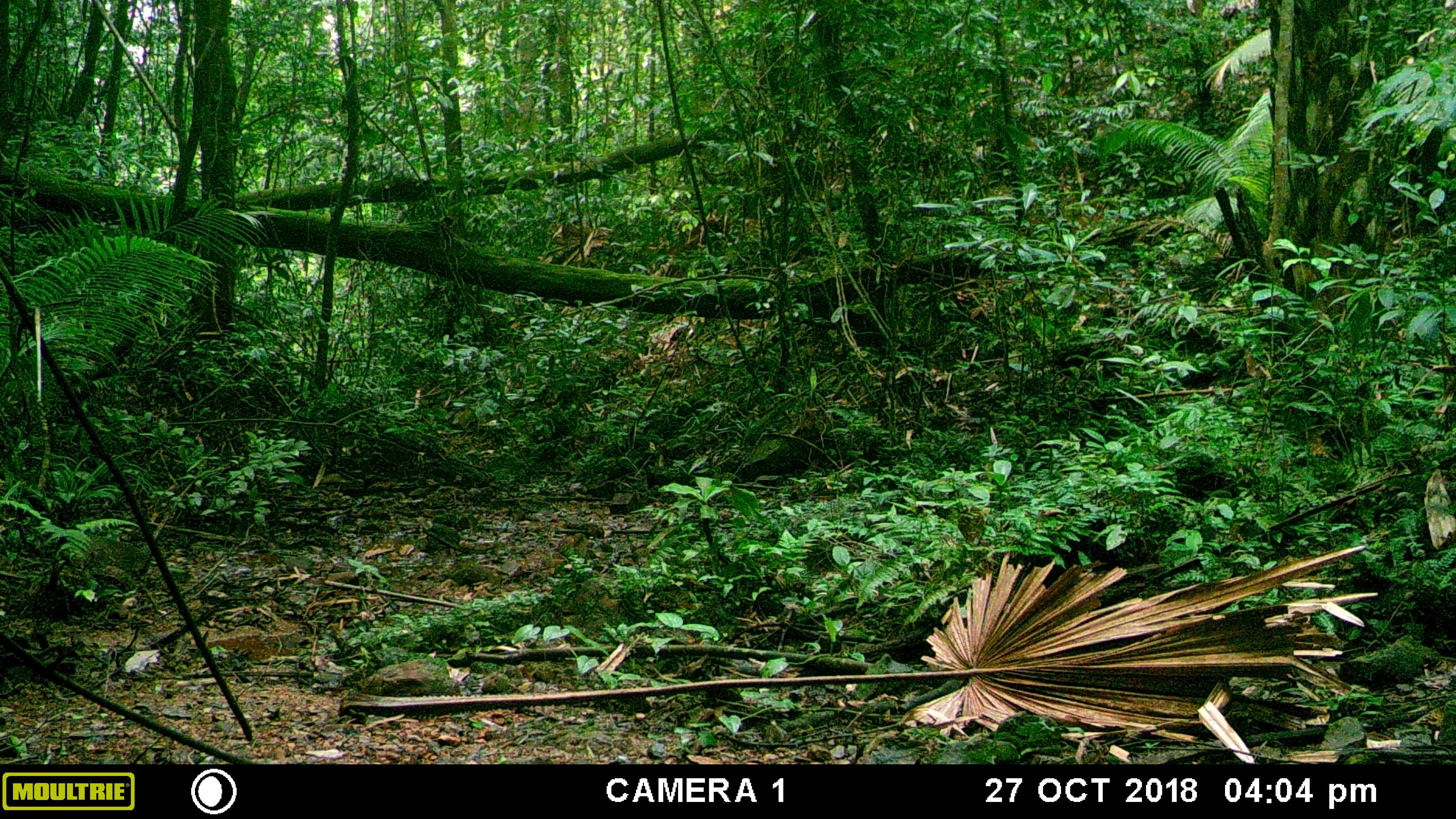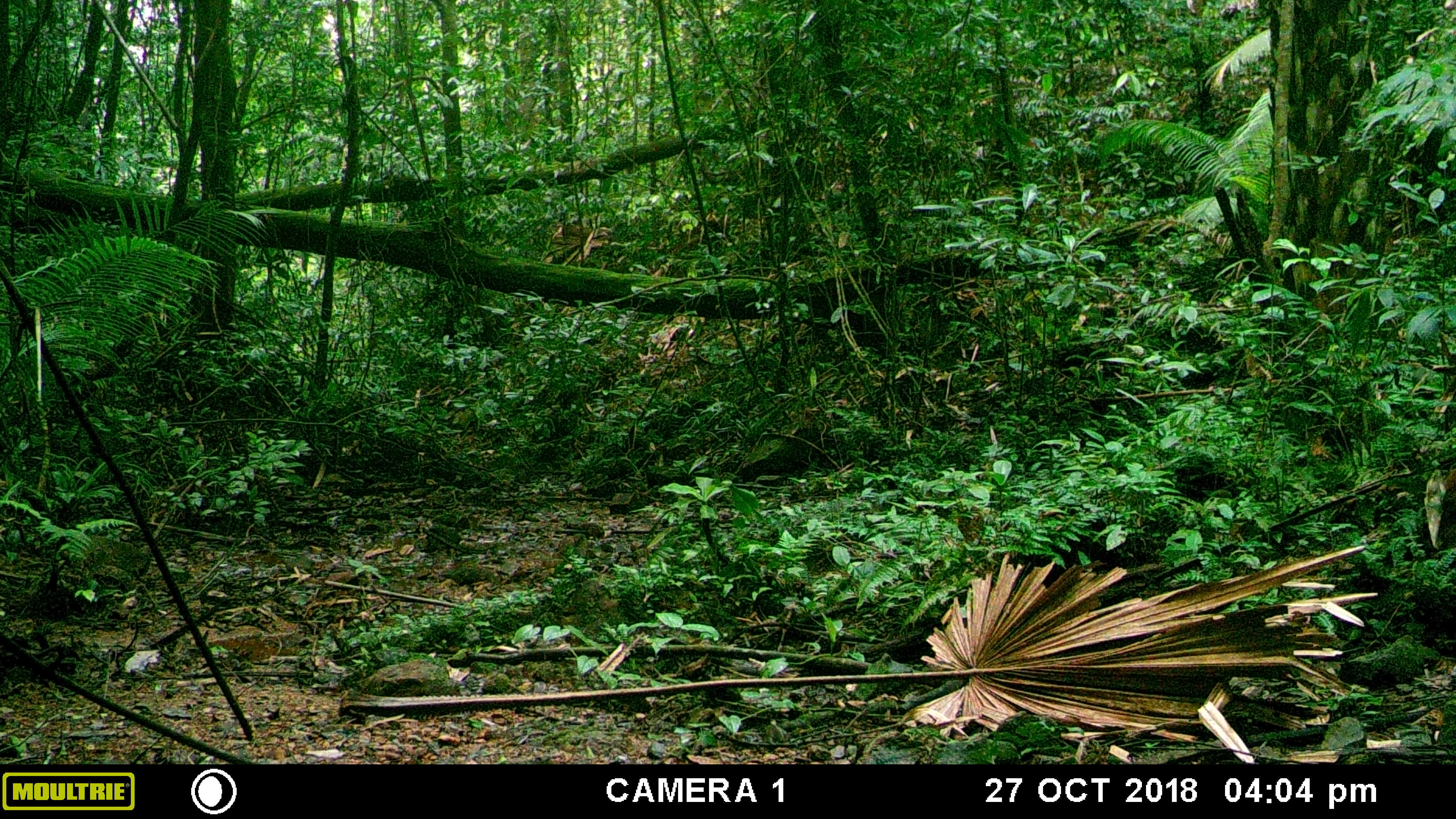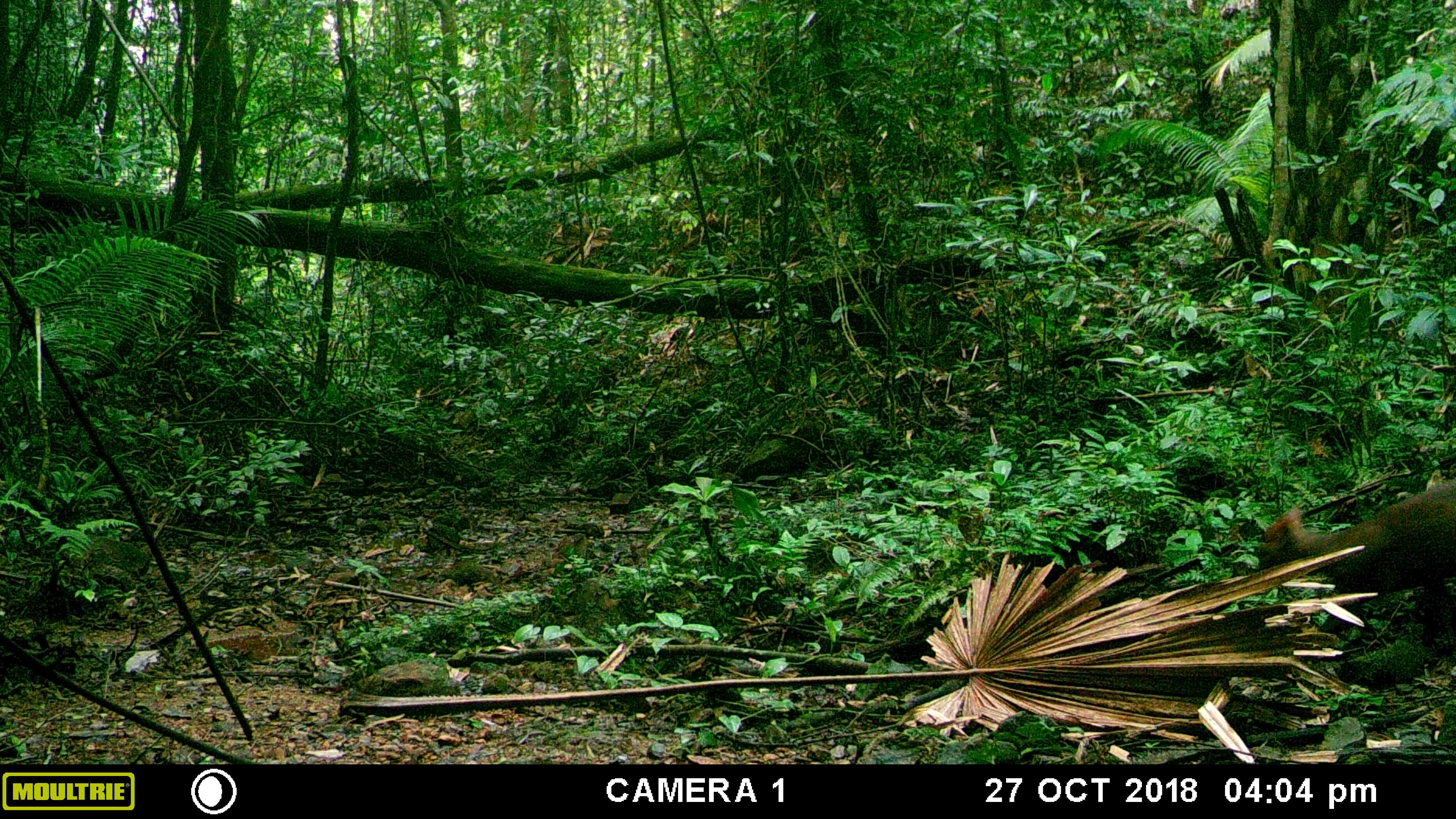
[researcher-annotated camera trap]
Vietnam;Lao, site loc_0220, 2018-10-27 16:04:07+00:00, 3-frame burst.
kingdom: Animalia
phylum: Chordata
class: Mammalia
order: Artiodactyla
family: Cervidae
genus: Muntiacus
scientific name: Muntiacus rooseveltorum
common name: roosevelt's muntjac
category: roosevelts muntjac group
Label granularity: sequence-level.